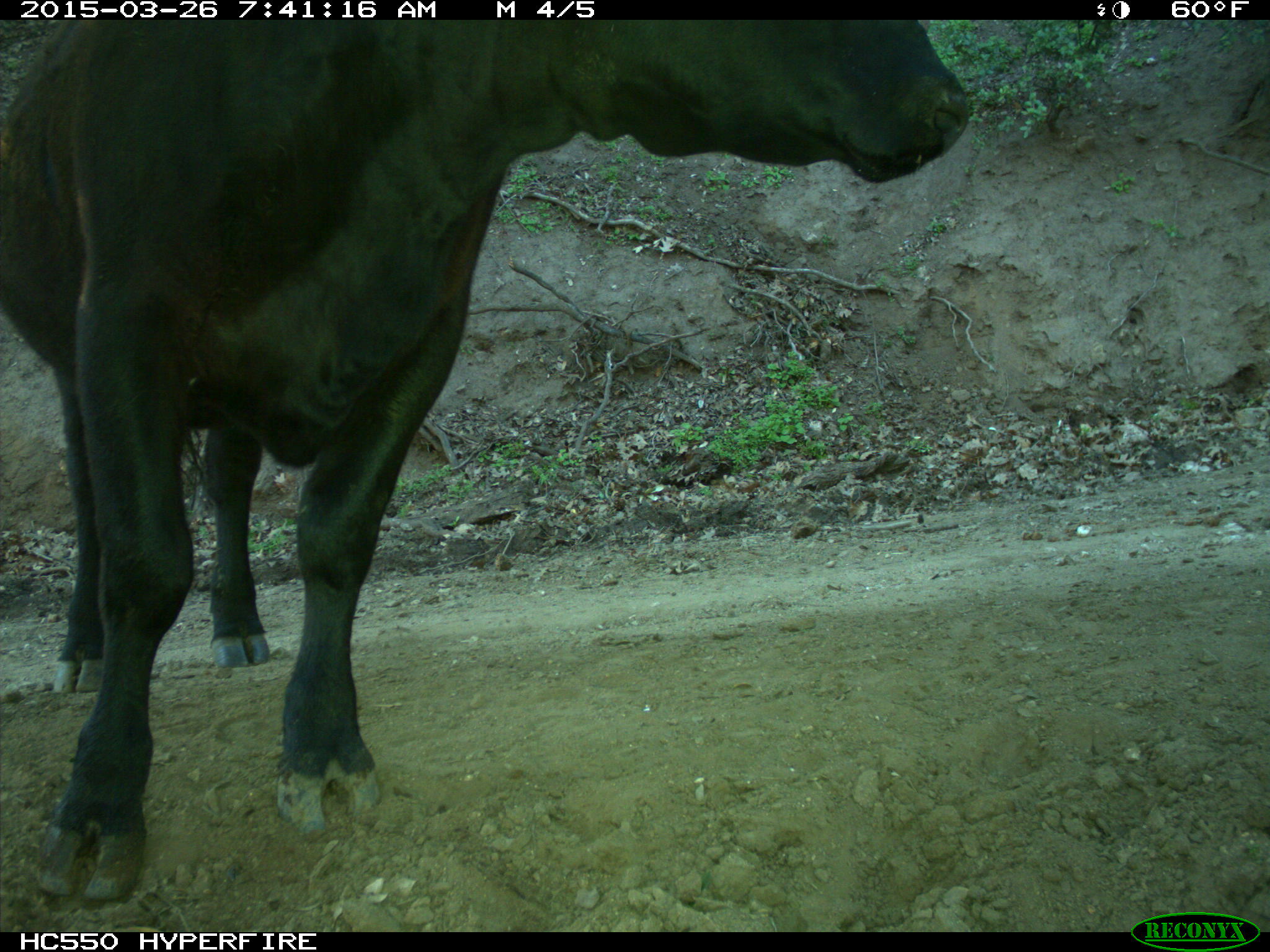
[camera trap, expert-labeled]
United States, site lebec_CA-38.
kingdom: Animalia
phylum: Chordata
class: Mammalia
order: Artiodactyla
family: Bovidae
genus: Bos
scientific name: Bos taurus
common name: domestic cow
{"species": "Bos taurus (domestic cow)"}